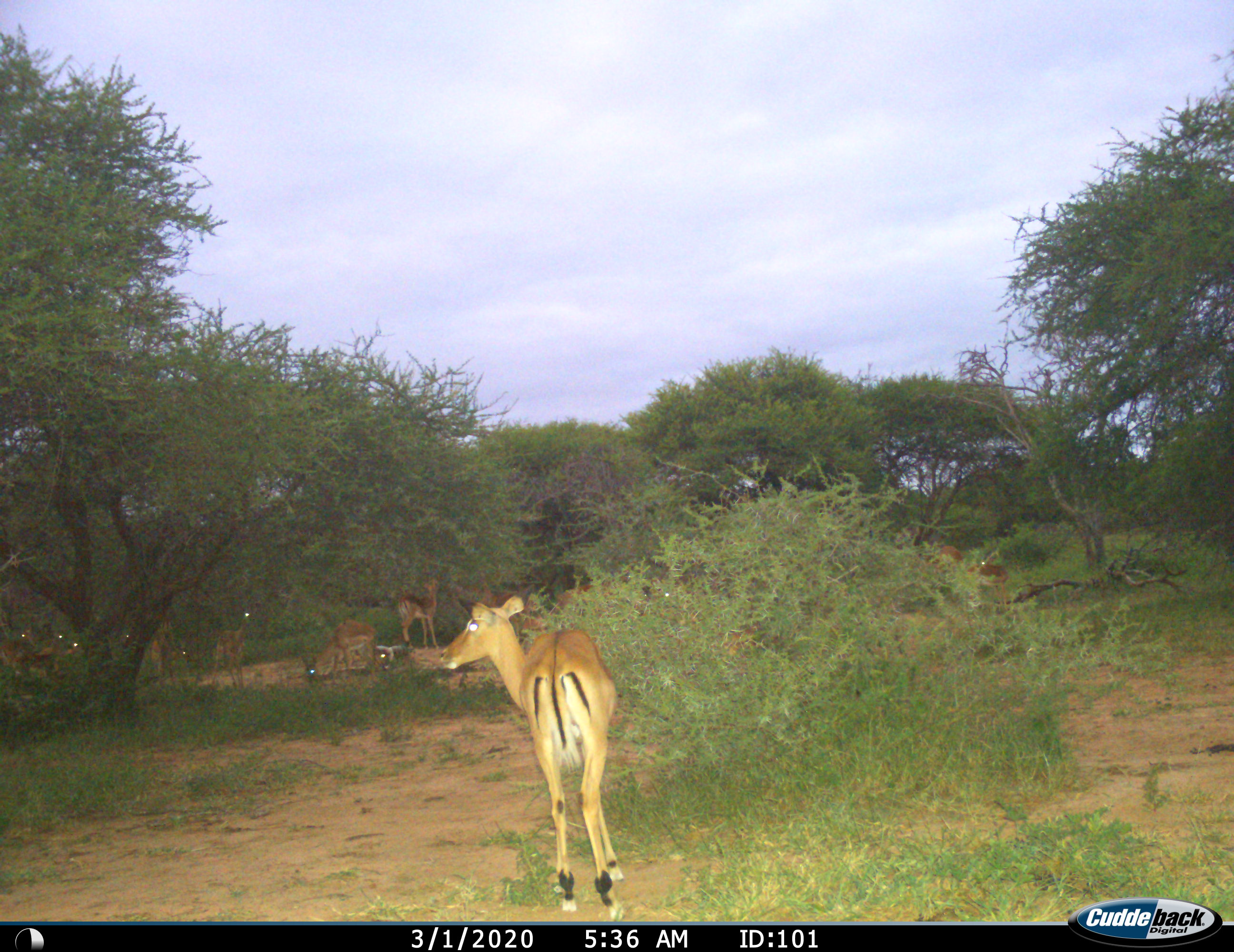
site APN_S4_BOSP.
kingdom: Animalia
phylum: Chordata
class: Mammalia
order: Artiodactyla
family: Bovidae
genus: Aepyceros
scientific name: Aepyceros melampus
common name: impala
Impala (Aepyceros melampus), count 11-50. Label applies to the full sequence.